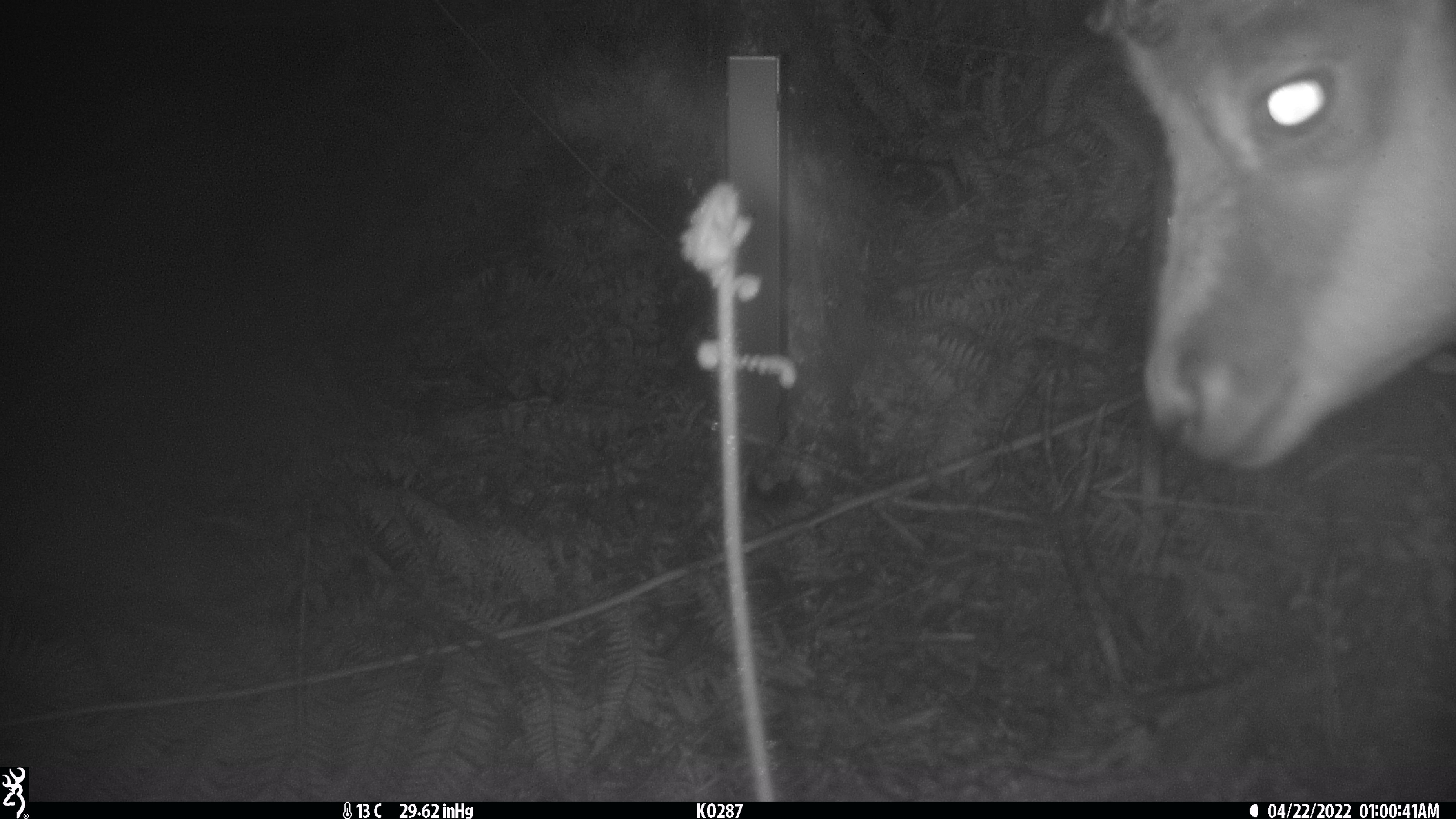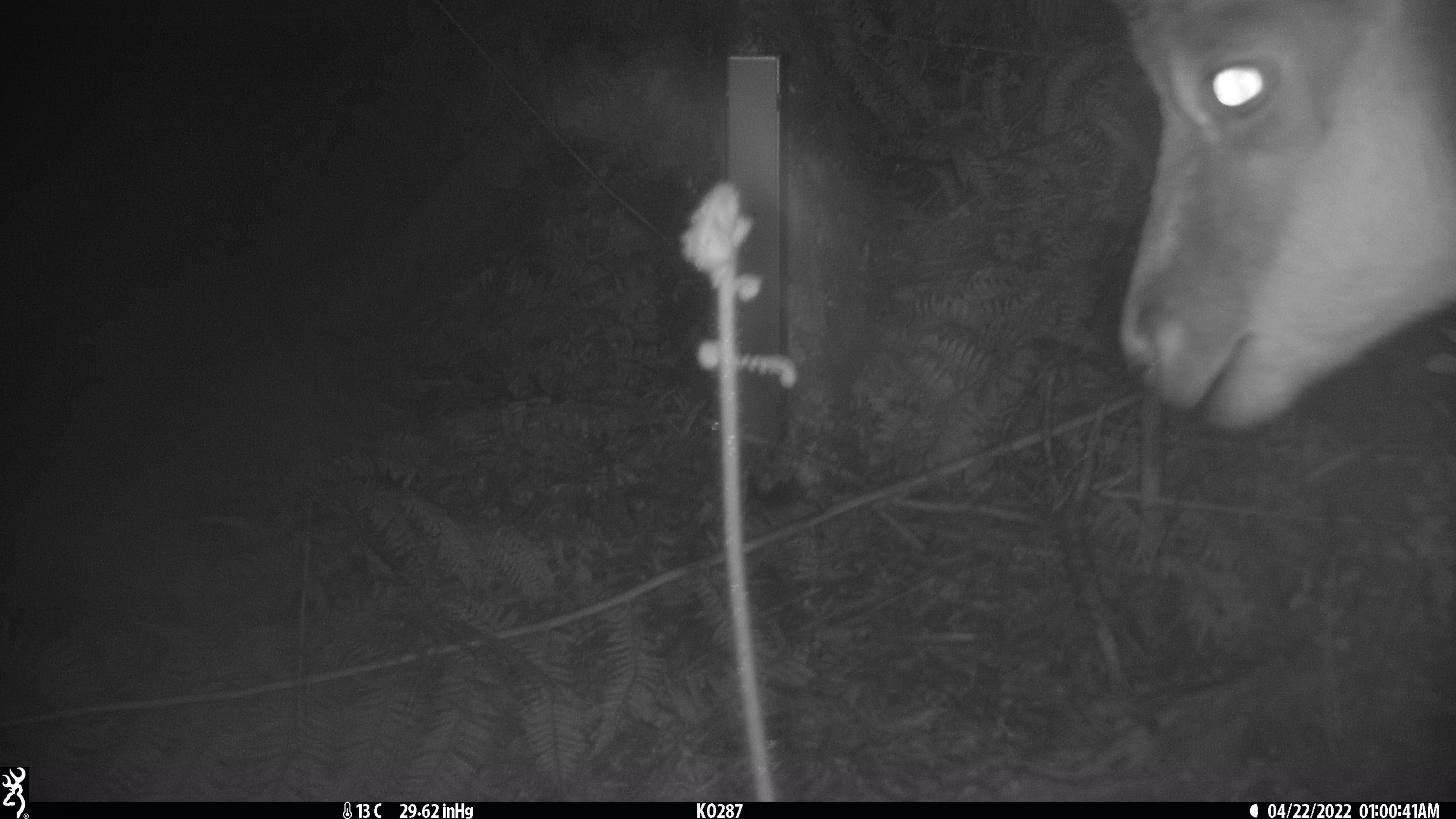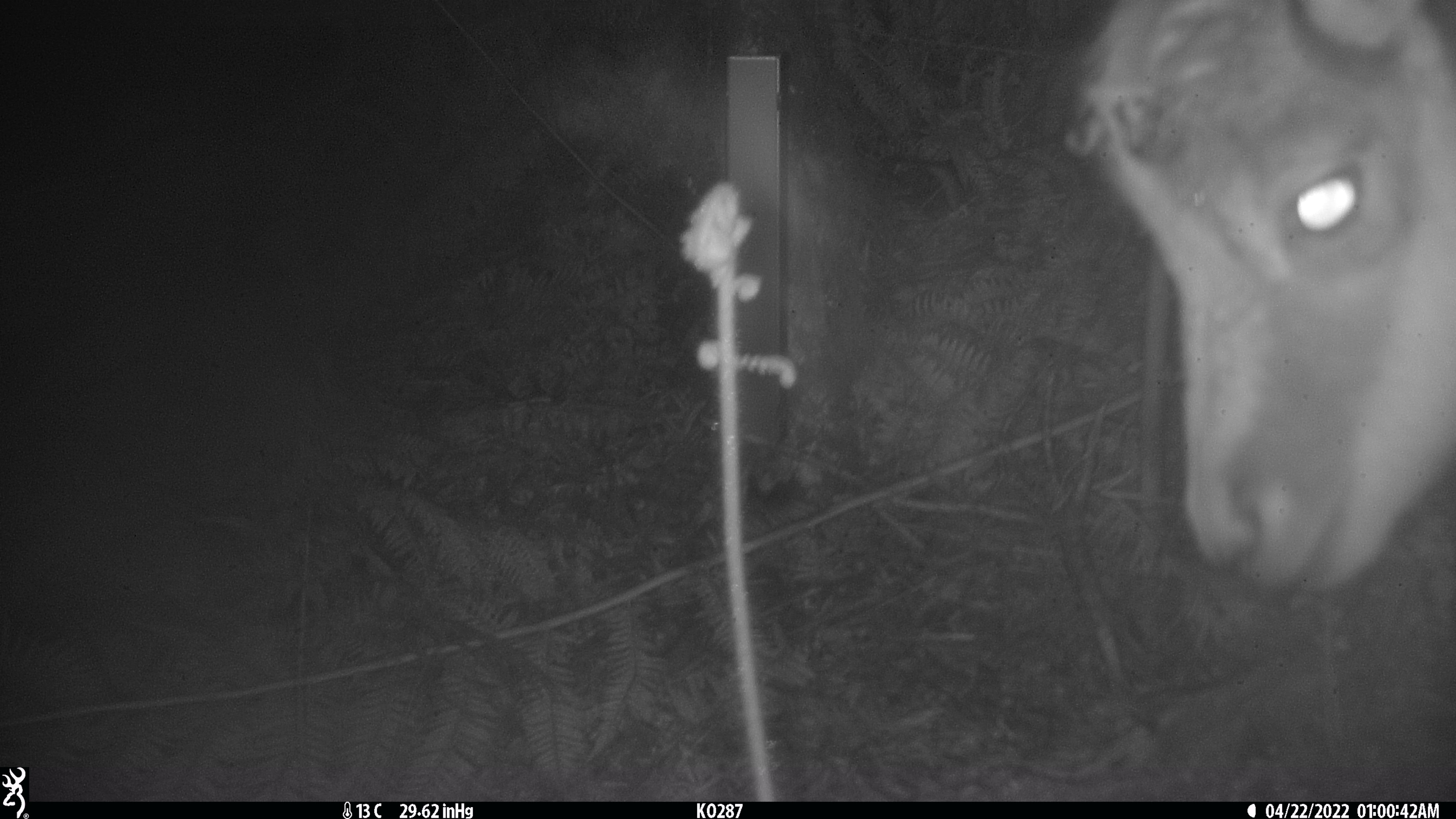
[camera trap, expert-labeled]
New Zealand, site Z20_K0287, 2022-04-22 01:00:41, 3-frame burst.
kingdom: Animalia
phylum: Chordata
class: Mammalia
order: Artiodactyla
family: Bovidae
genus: Rupicapra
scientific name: Rupicapra rupicapra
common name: alpine chamois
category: chamois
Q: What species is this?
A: Chamois (alpine chamois) (Rupicapra rupicapra).